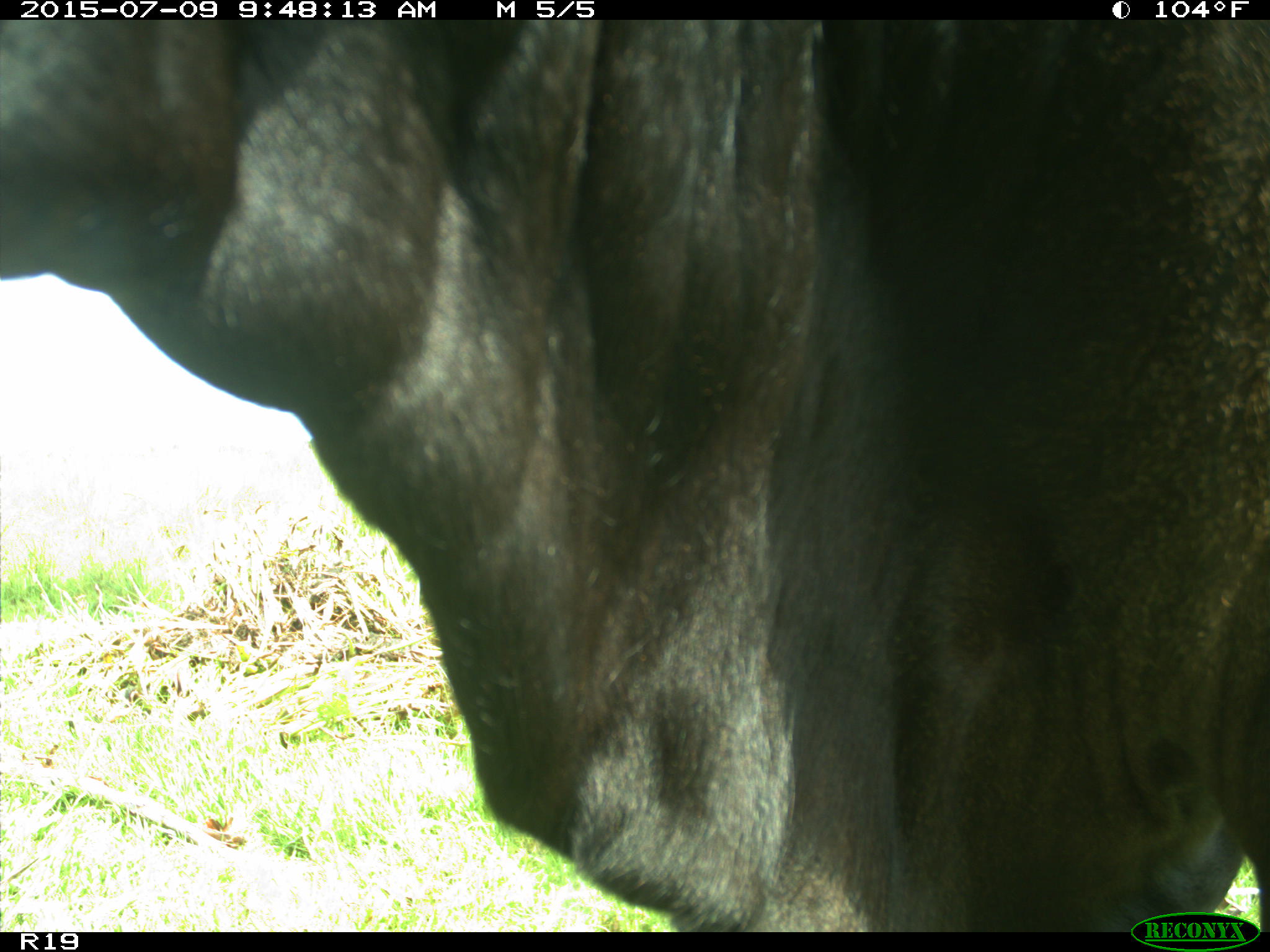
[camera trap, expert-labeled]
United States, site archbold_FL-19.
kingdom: Animalia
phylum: Chordata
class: Mammalia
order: Artiodactyla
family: Bovidae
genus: Bos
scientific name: Bos taurus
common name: domestic cow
Bos taurus (domestic cow).